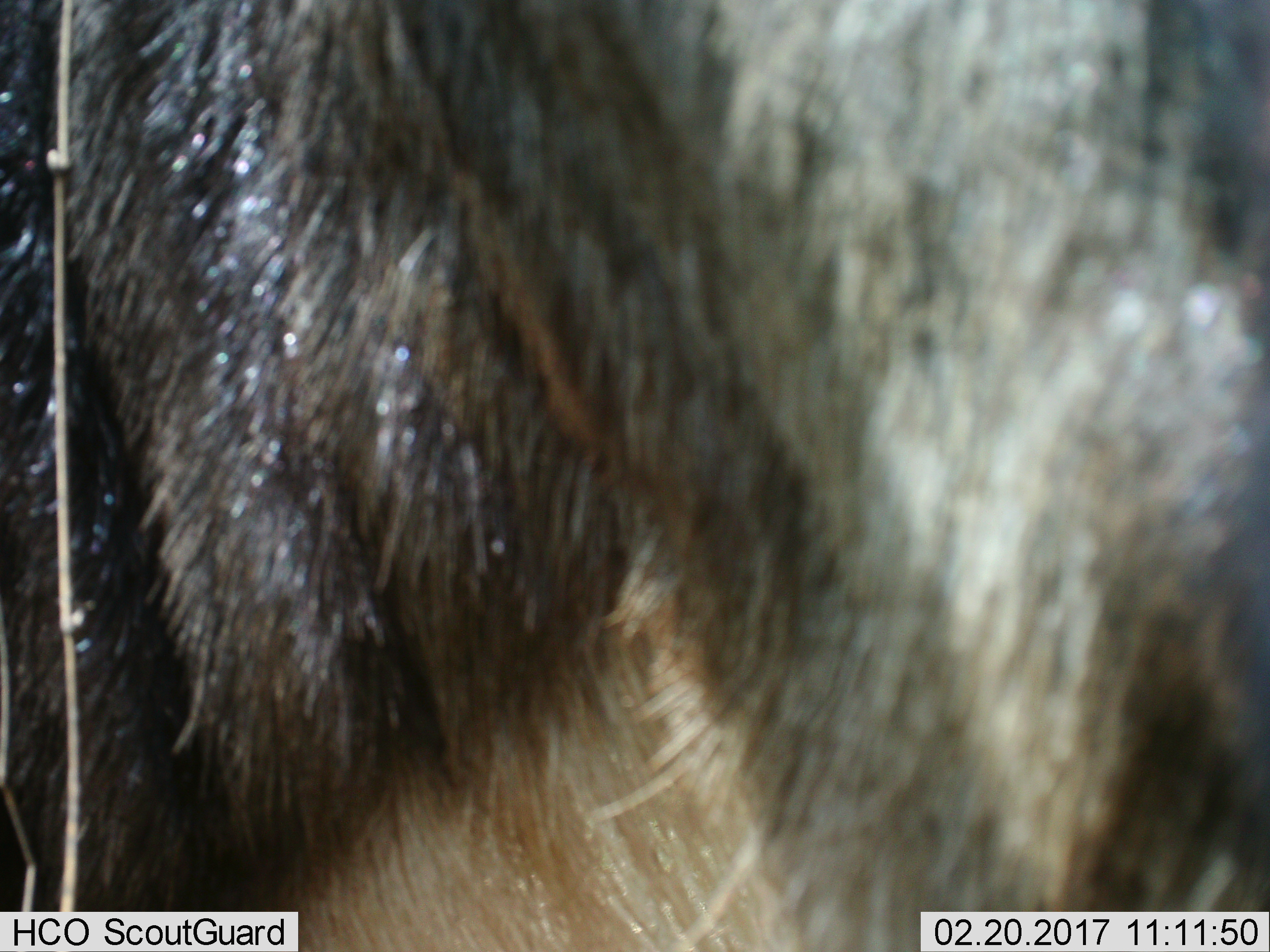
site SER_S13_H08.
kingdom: Animalia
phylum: Chordata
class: Mammalia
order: Artiodactyla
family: Bovidae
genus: Connochaetes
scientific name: Connochaetes taurinus taurinus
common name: blue wildebeest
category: wildebeestblue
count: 1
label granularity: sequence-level